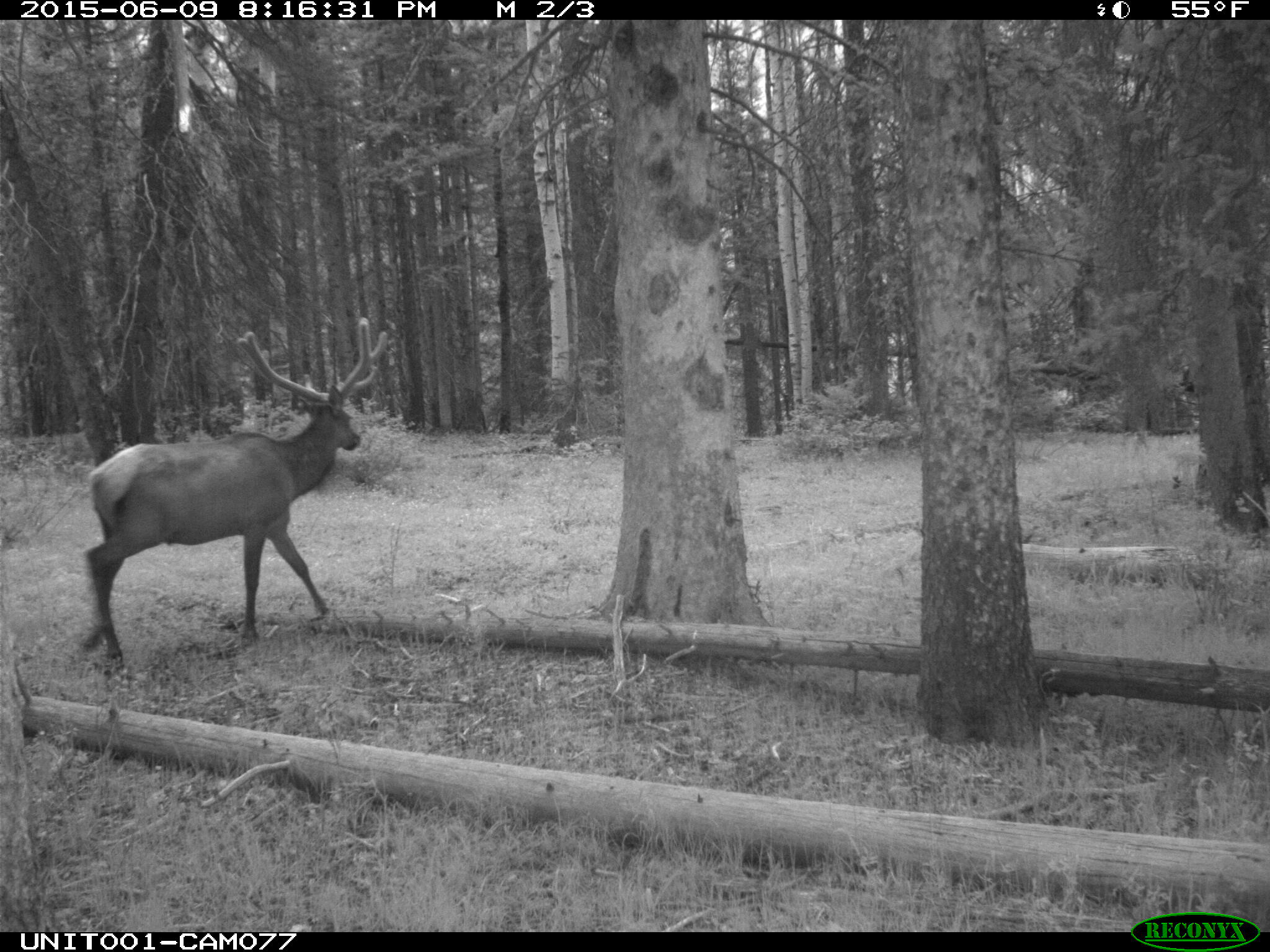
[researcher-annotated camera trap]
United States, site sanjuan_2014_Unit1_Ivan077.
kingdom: Animalia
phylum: Chordata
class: Mammalia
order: Artiodactyla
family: Cervidae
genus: Cervus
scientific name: Cervus elaphus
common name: red deer